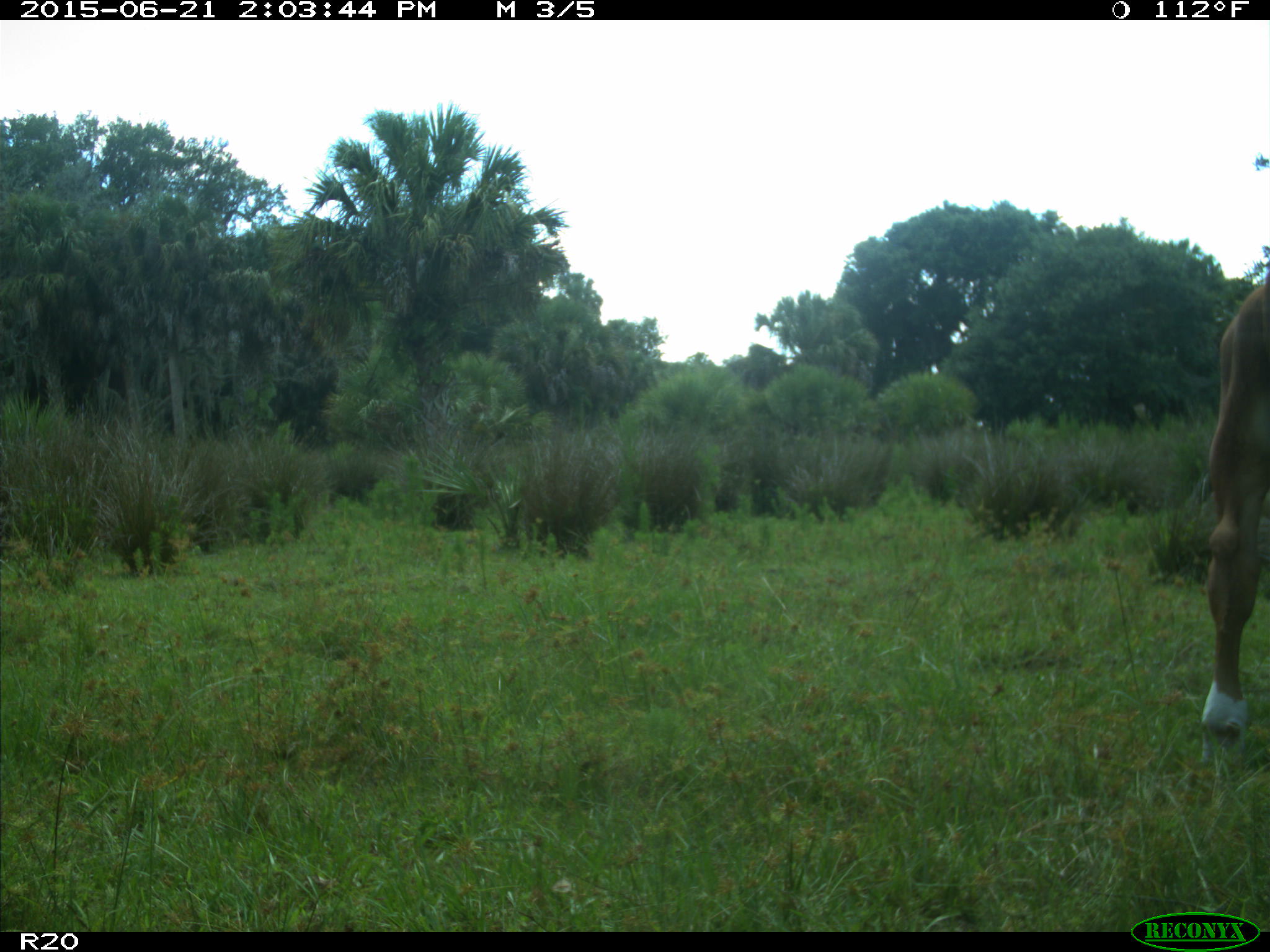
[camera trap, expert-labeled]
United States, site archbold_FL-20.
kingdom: Animalia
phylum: Chordata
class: Mammalia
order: Artiodactyla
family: Bovidae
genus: Bos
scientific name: Bos taurus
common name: domestic cow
Bos taurus (domestic cow).